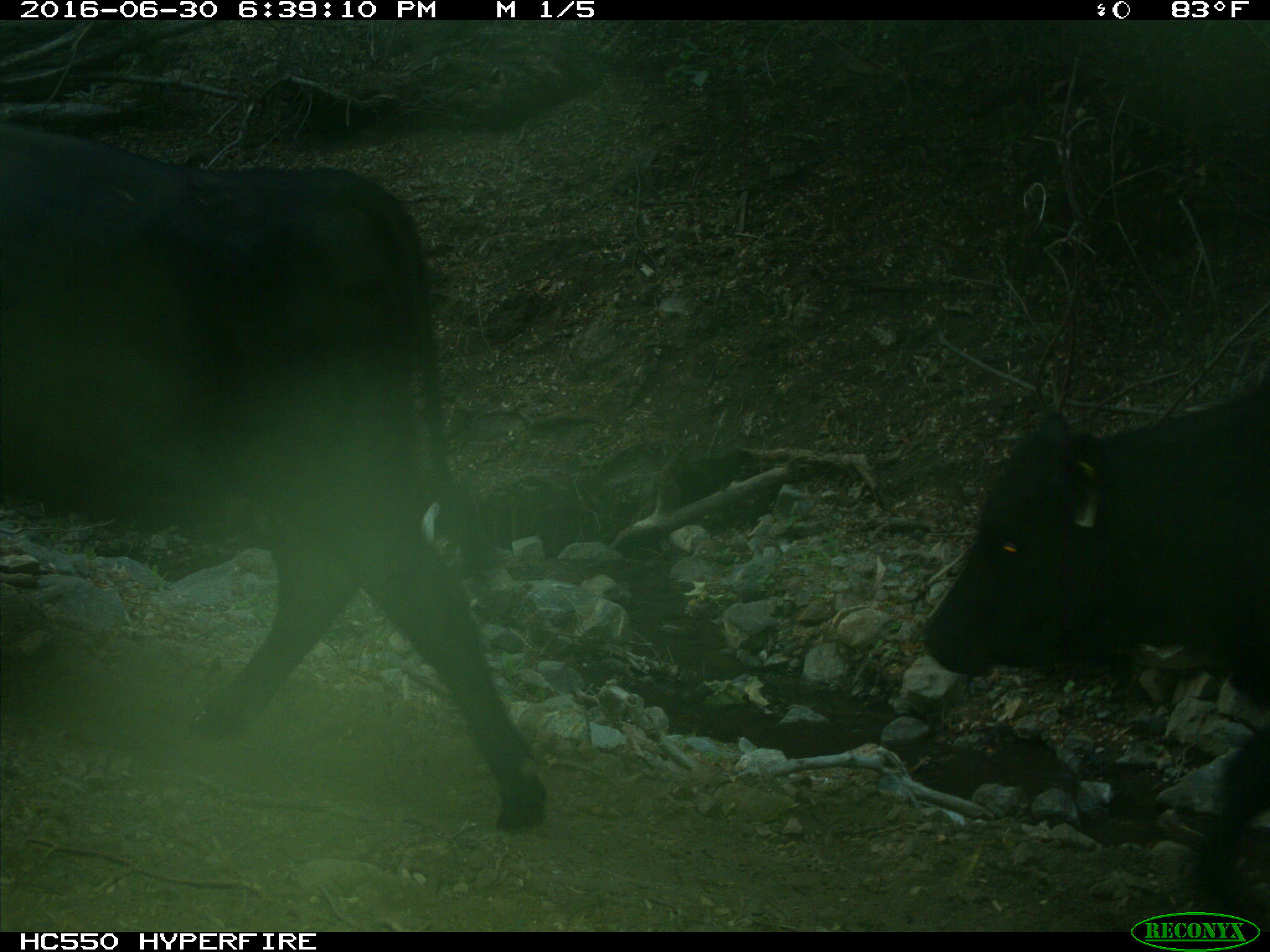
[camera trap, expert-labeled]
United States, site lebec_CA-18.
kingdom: Animalia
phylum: Chordata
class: Mammalia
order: Artiodactyla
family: Bovidae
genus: Bos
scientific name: Bos taurus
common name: domestic cow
Bos taurus (domestic cow).